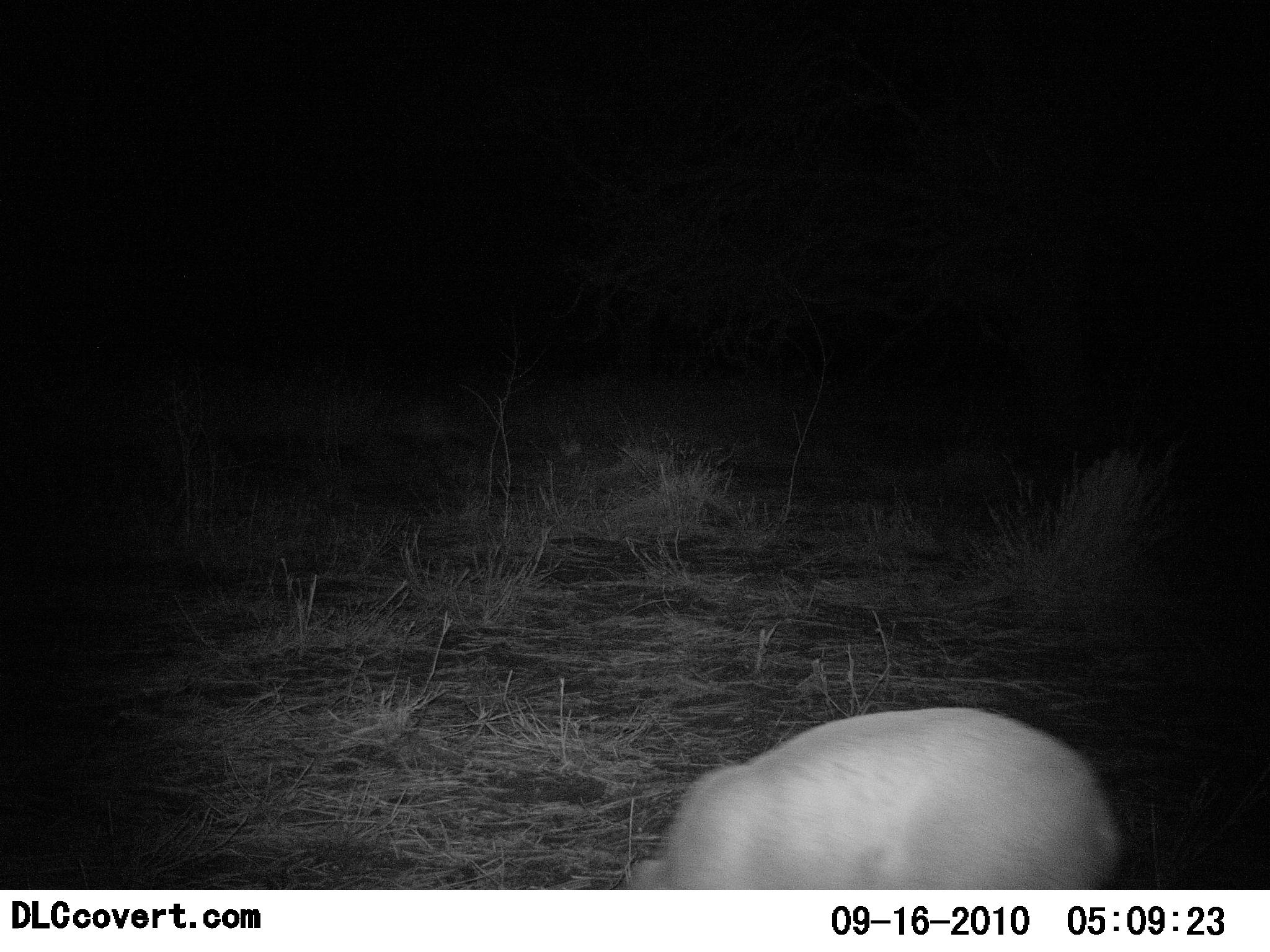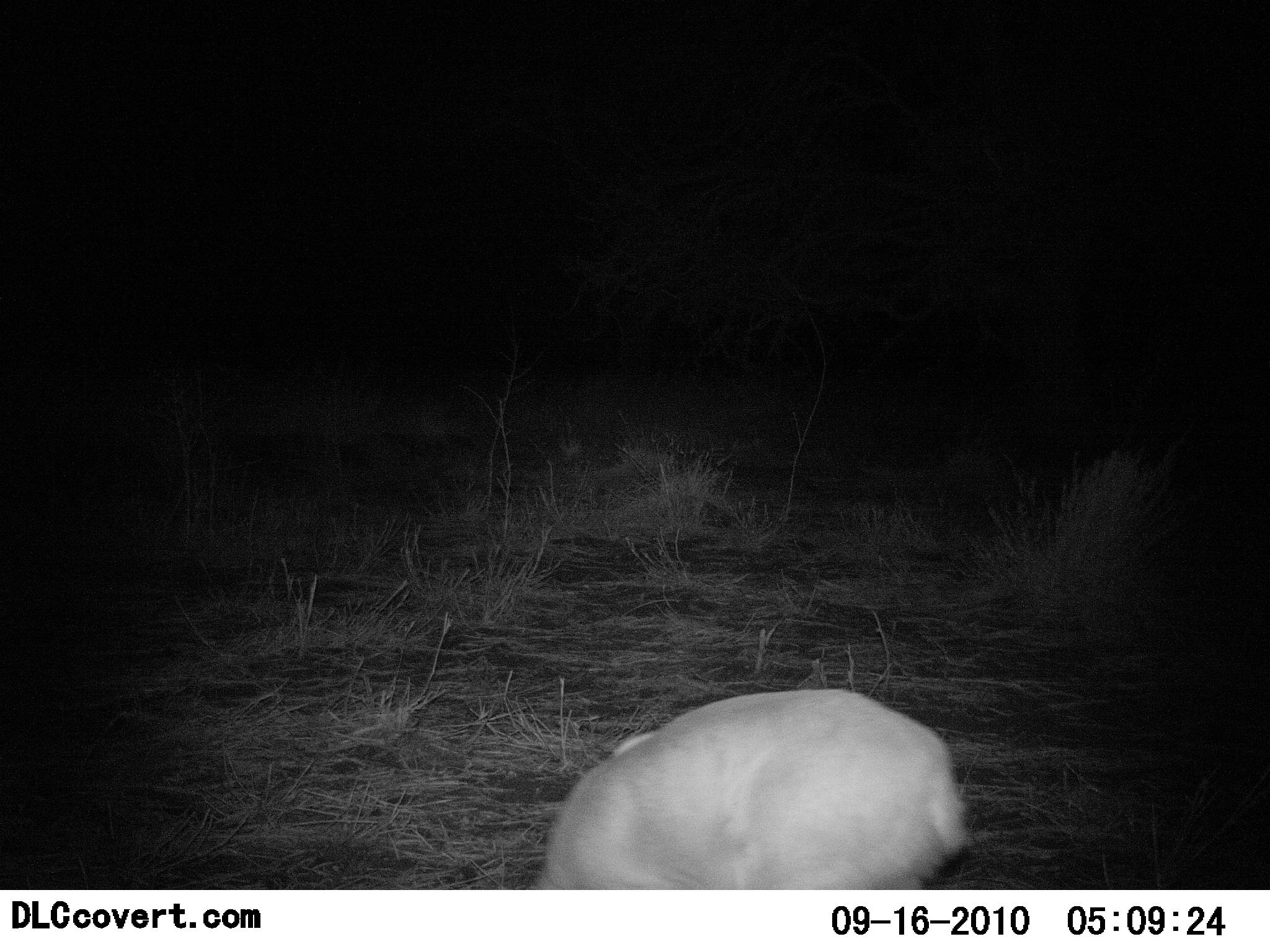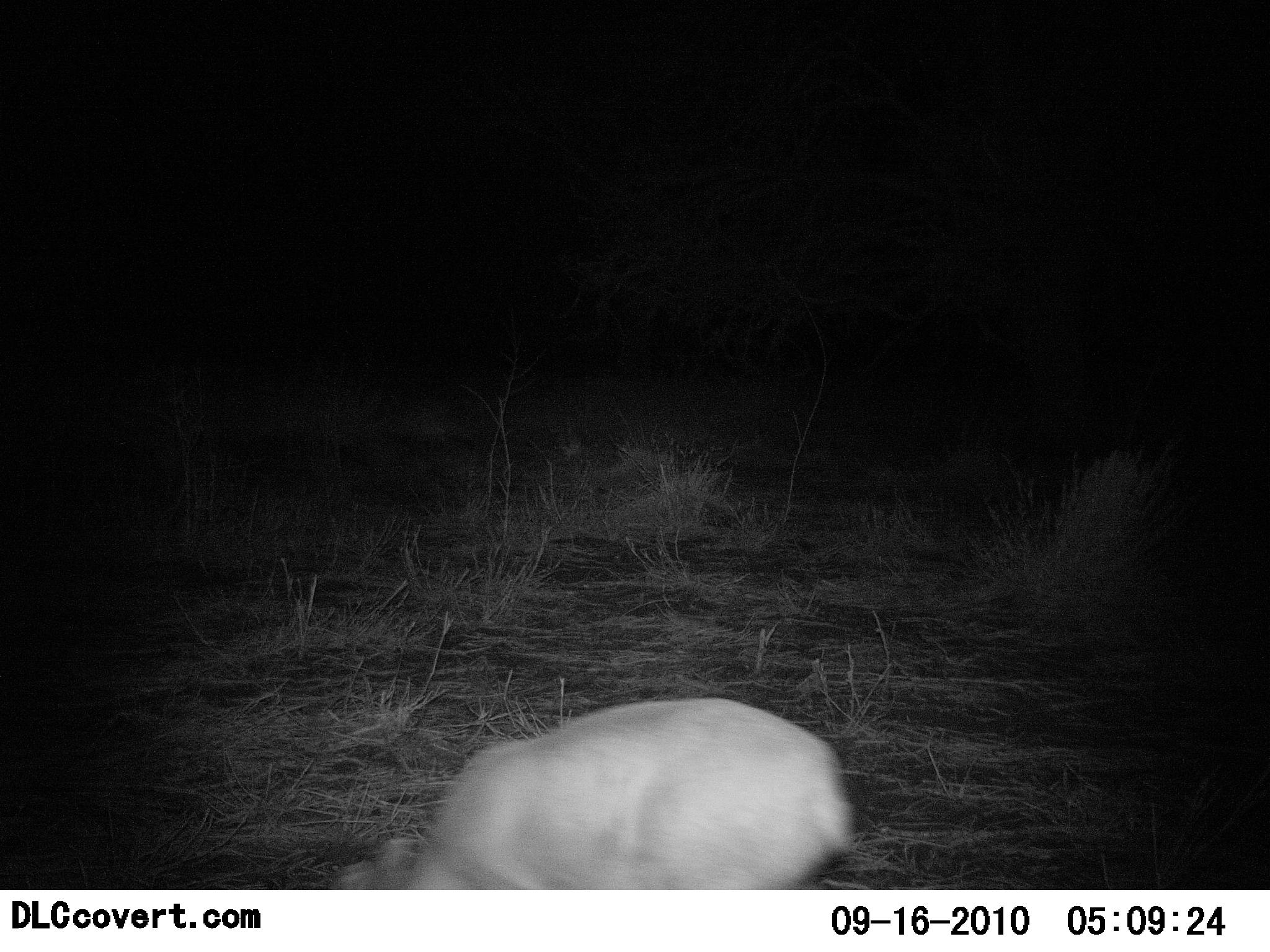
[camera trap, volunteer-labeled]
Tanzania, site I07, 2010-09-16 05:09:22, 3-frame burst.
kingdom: Animalia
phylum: Chordata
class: Mammalia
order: Artiodactyla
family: Bovidae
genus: Madoqua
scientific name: Madoqua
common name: dikdik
Dikdik (Madoqua), count 1. Behavior (volunteer vote fractions): standing 40%, resting 0%, moving 20%, interacting 0%. Young present (vote fraction): 0%. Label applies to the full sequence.